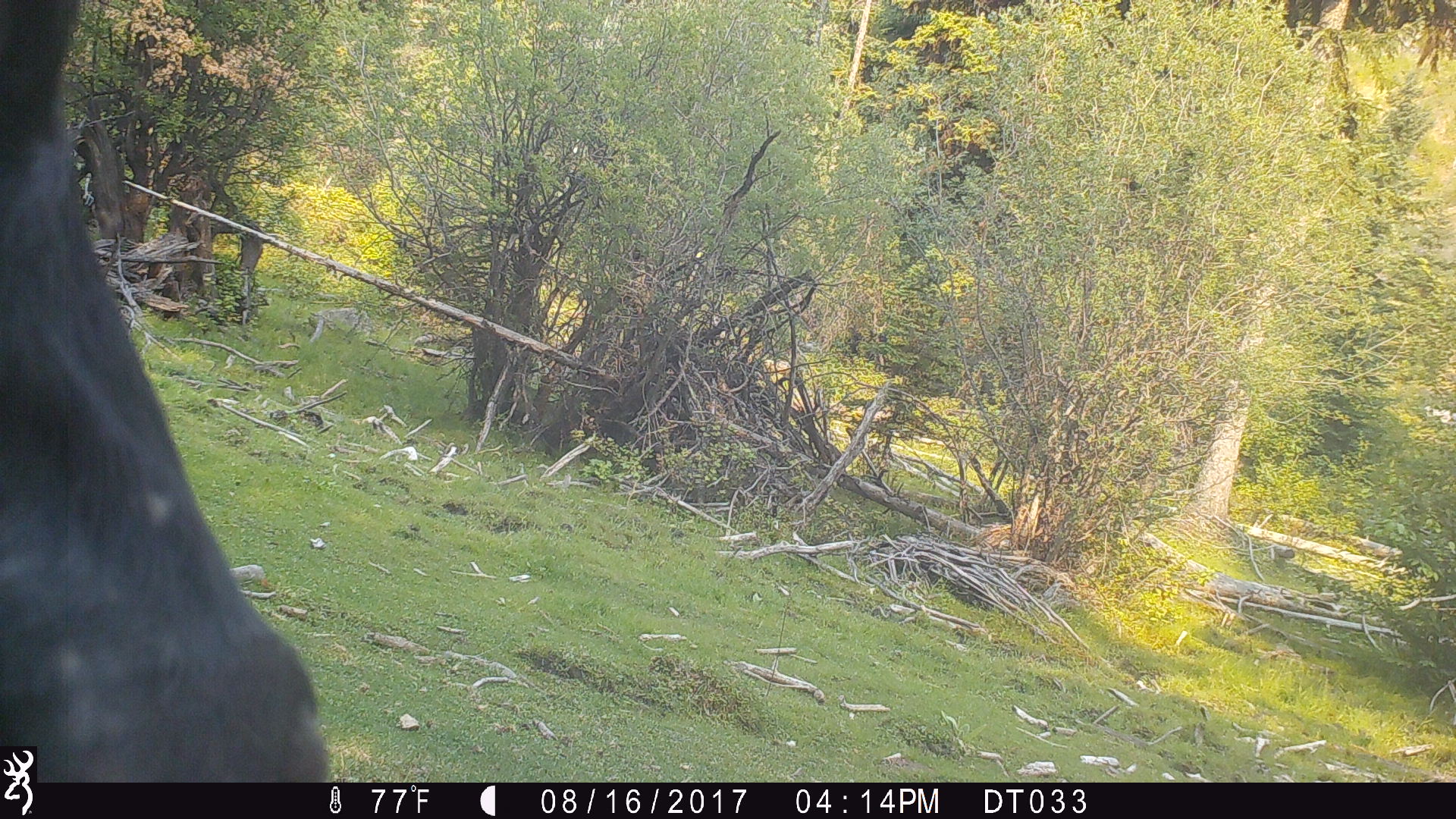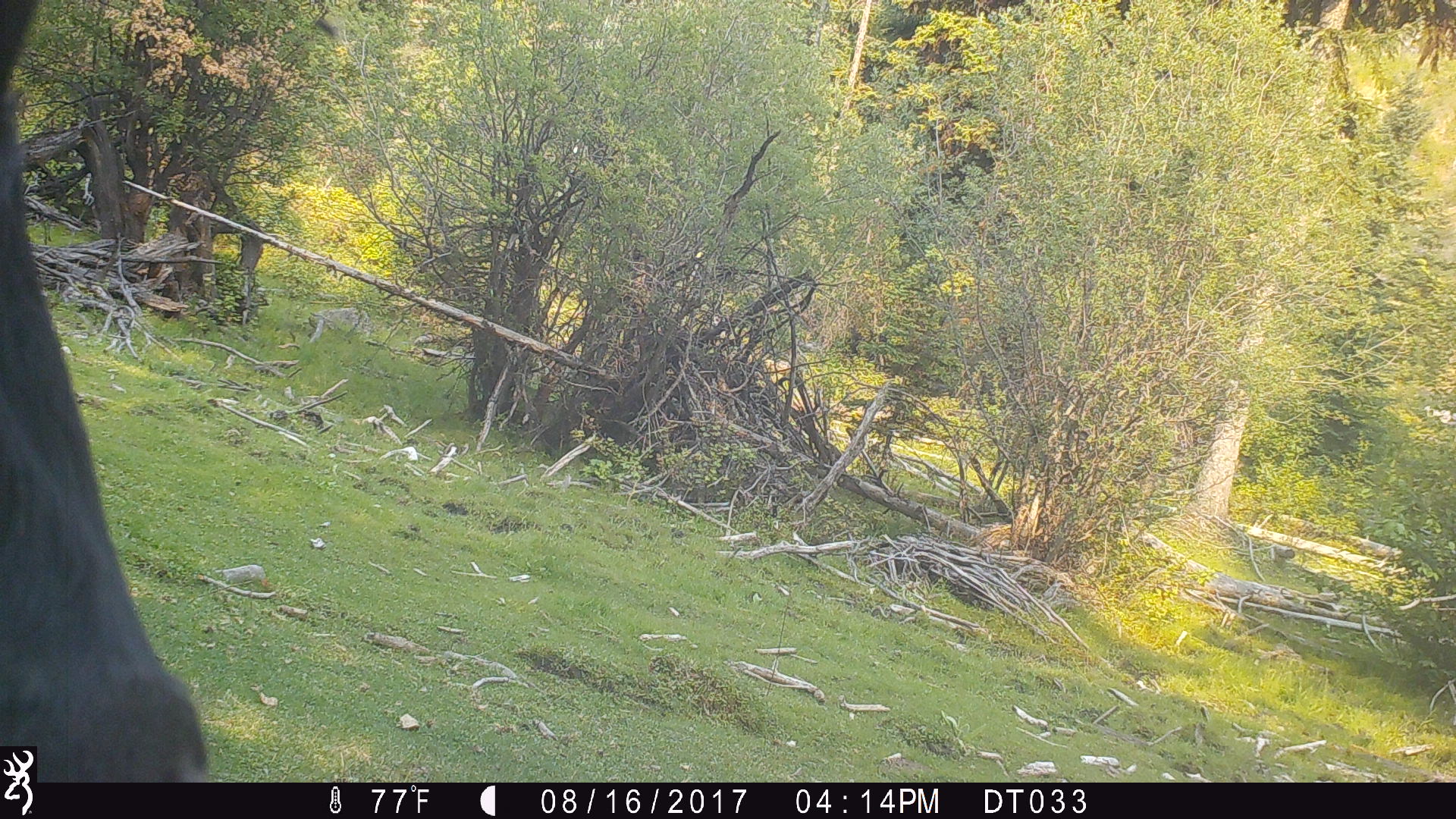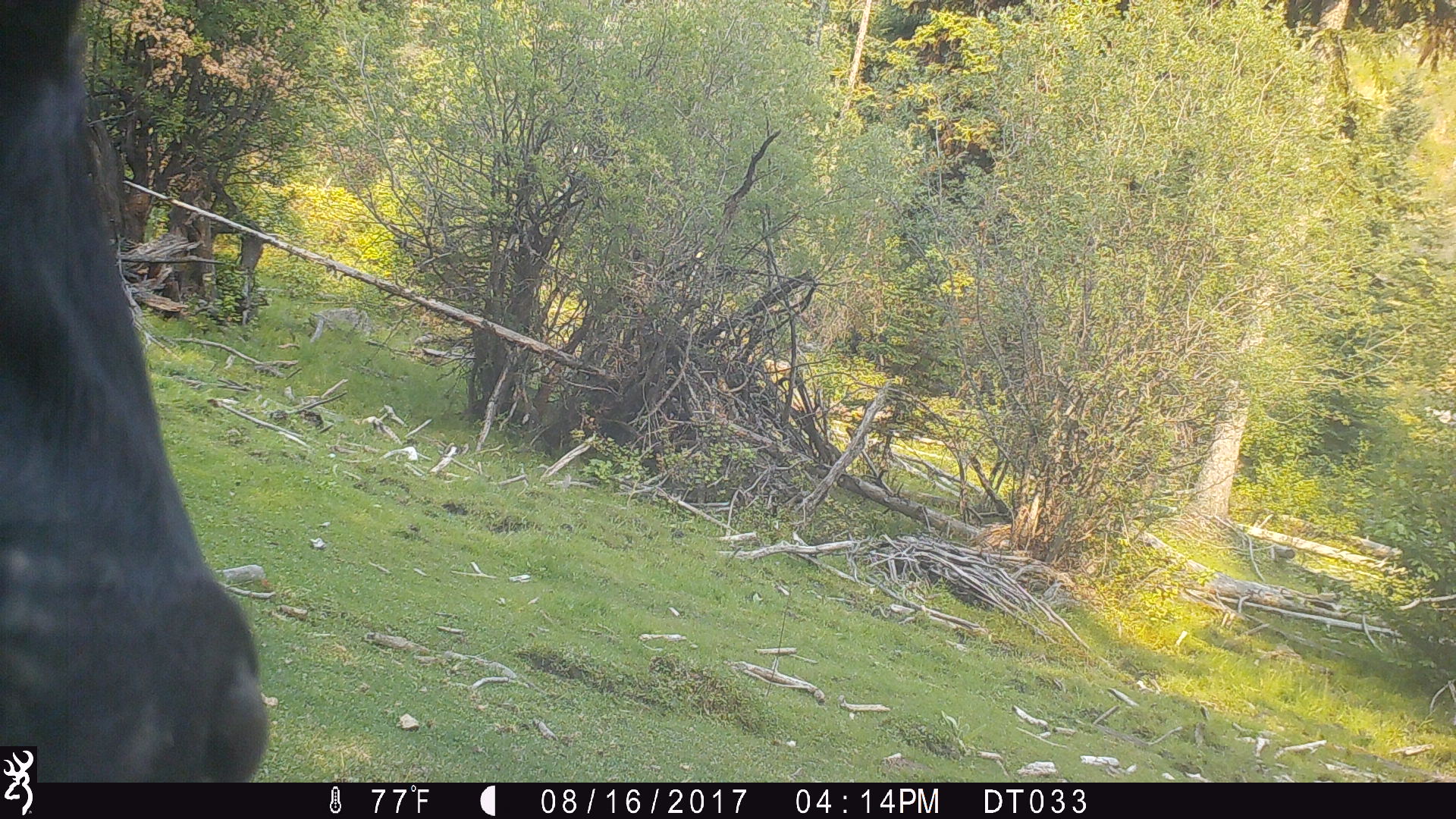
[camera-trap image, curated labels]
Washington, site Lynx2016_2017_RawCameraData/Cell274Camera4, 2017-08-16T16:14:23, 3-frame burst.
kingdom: Animalia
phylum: Chordata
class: Mammalia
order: Artiodactyla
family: Bovidae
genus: Bos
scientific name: Bos taurus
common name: domestic cattle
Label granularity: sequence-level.